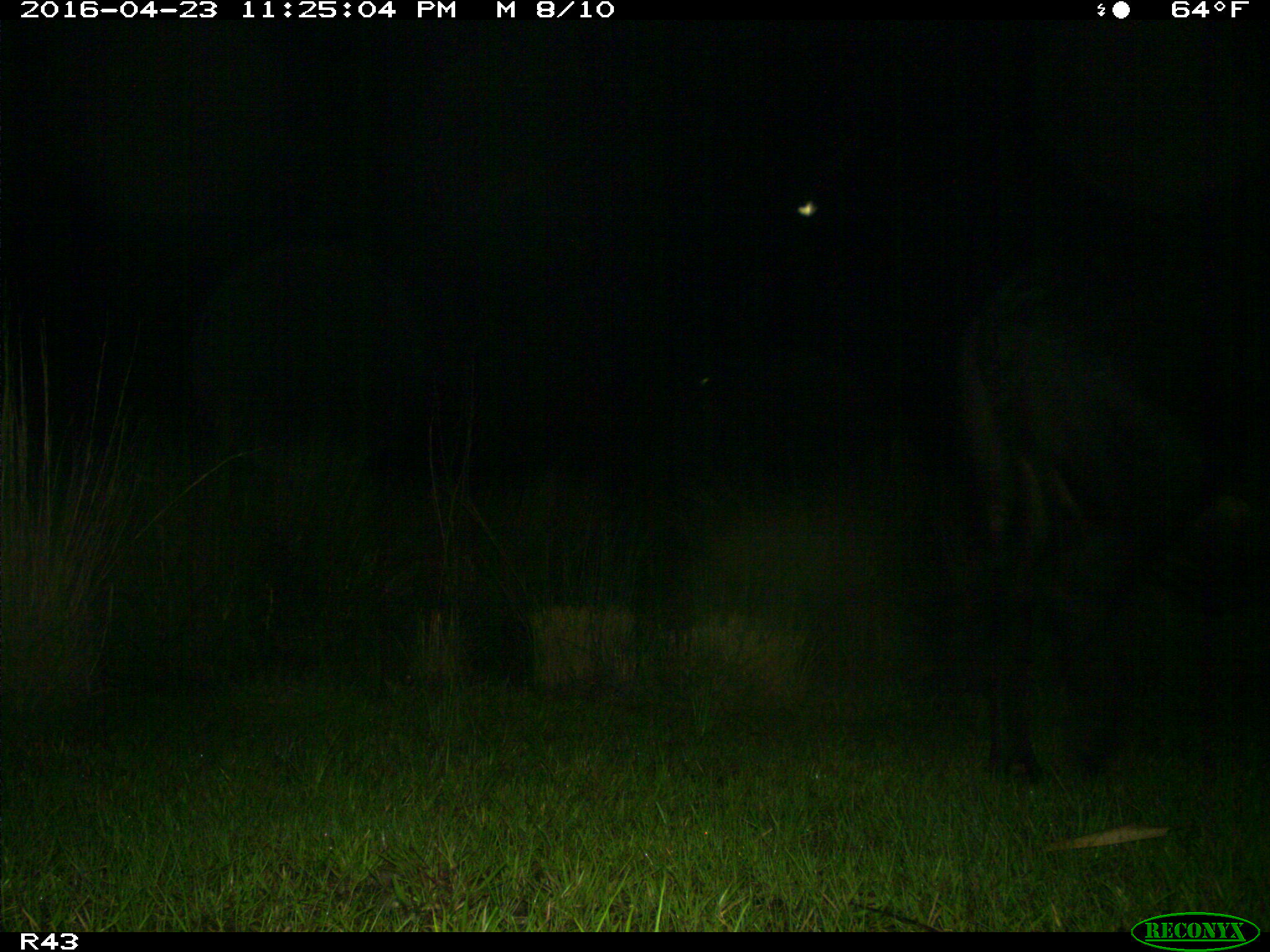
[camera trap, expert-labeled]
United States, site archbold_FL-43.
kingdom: Animalia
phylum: Chordata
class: Mammalia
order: Artiodactyla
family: Bovidae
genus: Bos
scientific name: Bos taurus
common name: domestic cow